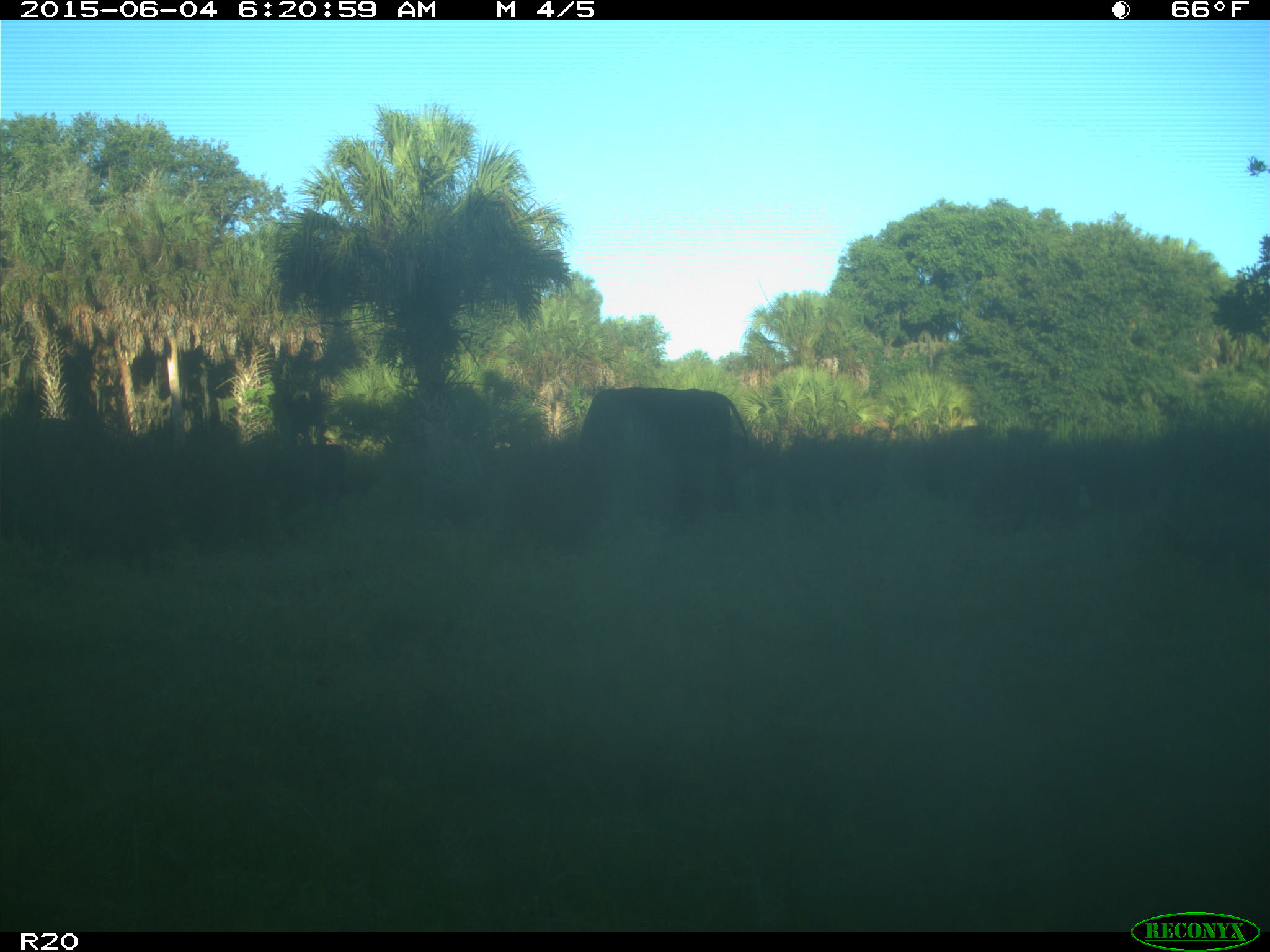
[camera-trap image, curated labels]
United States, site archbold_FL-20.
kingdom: Animalia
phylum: Chordata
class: Mammalia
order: Artiodactyla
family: Bovidae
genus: Bos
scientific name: Bos taurus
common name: domestic cow